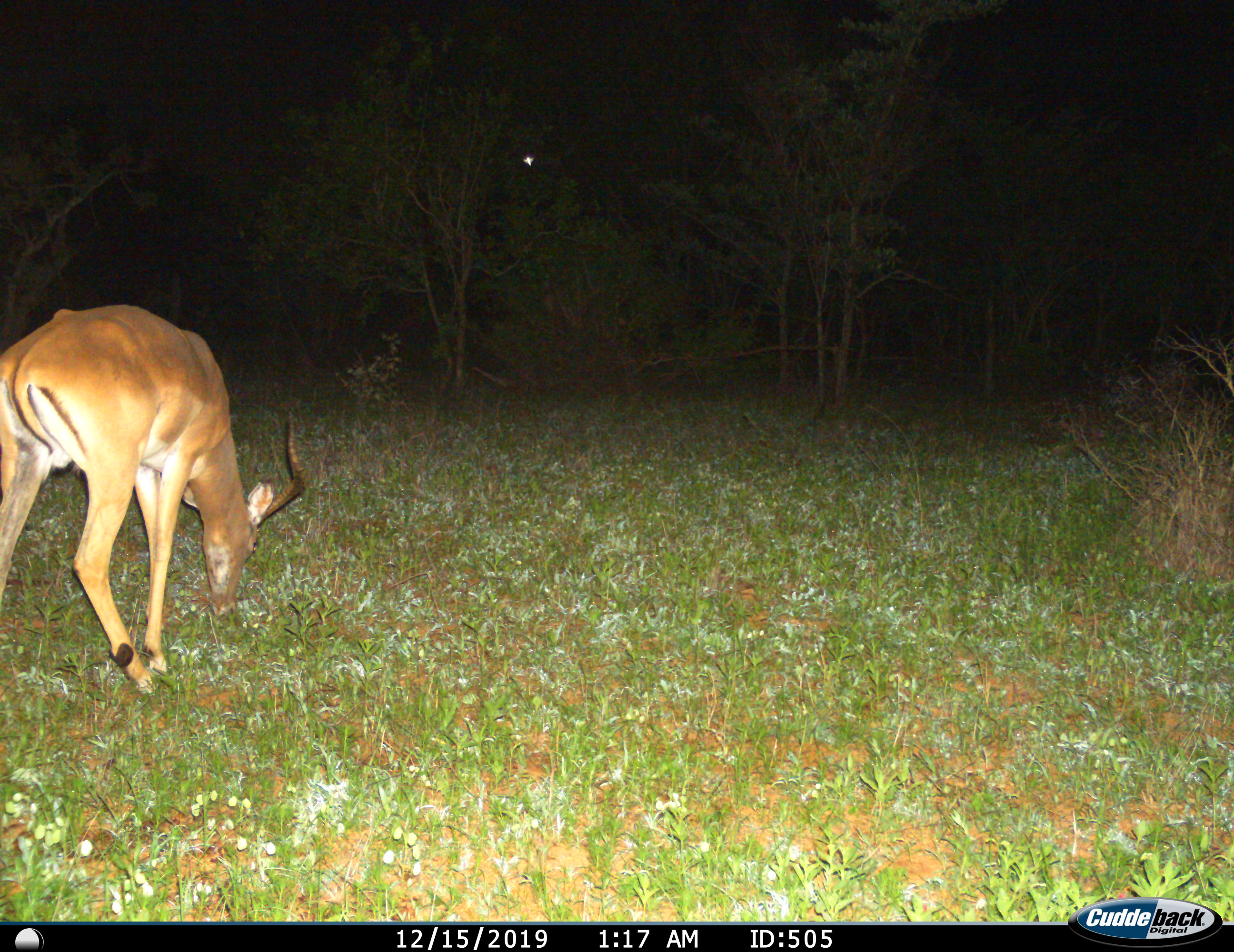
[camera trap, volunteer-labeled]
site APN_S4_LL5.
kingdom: Animalia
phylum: Chordata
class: Mammalia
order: Artiodactyla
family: Bovidae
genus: Aepyceros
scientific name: Aepyceros melampus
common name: impala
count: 1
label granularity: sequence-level